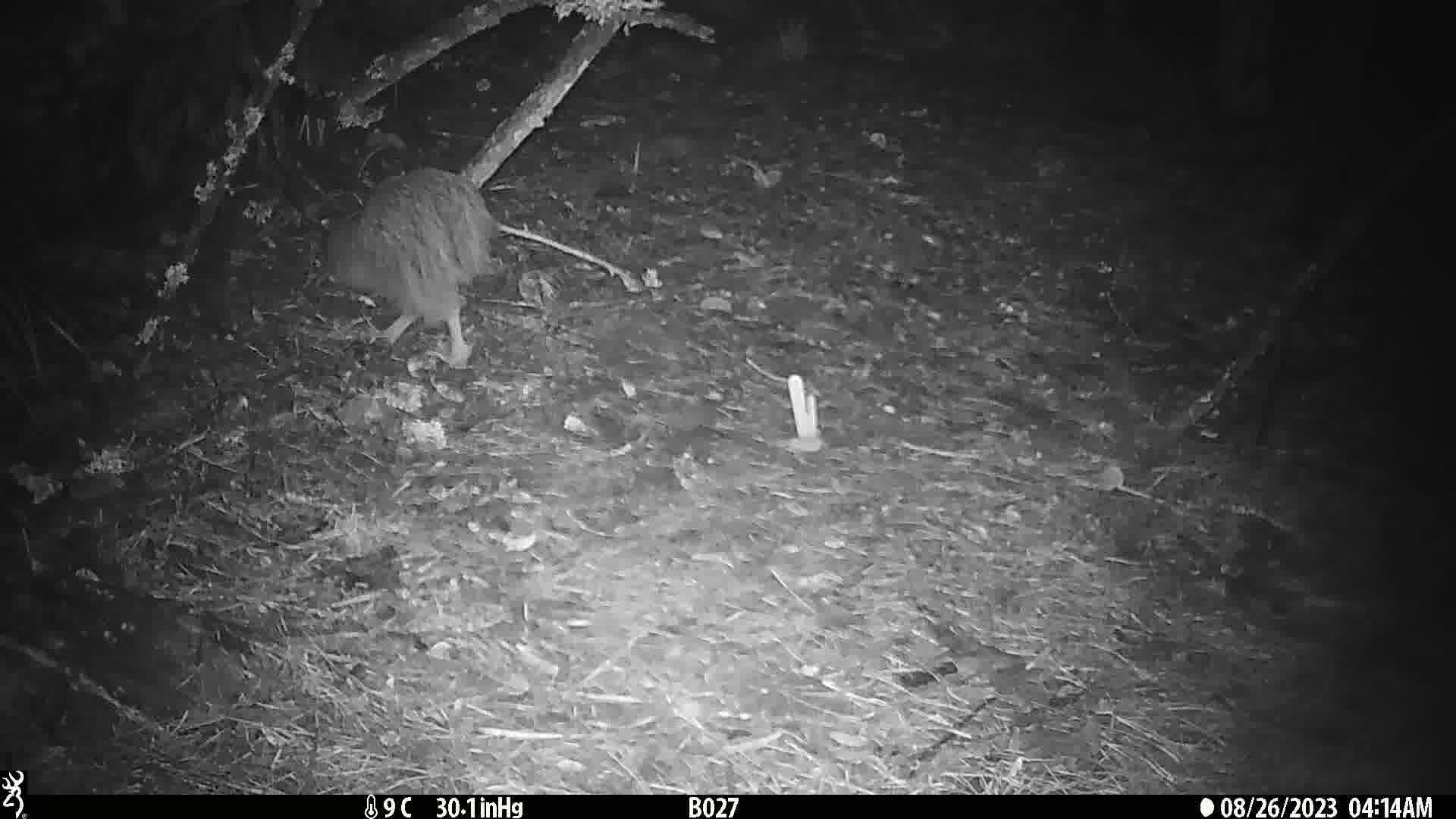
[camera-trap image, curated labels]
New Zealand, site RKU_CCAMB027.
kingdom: Animalia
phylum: Chordata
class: Aves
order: Apterygiformes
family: Apterygidae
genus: Apteryx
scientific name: Apteryx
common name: kiwi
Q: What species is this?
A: Kiwi (Apteryx).